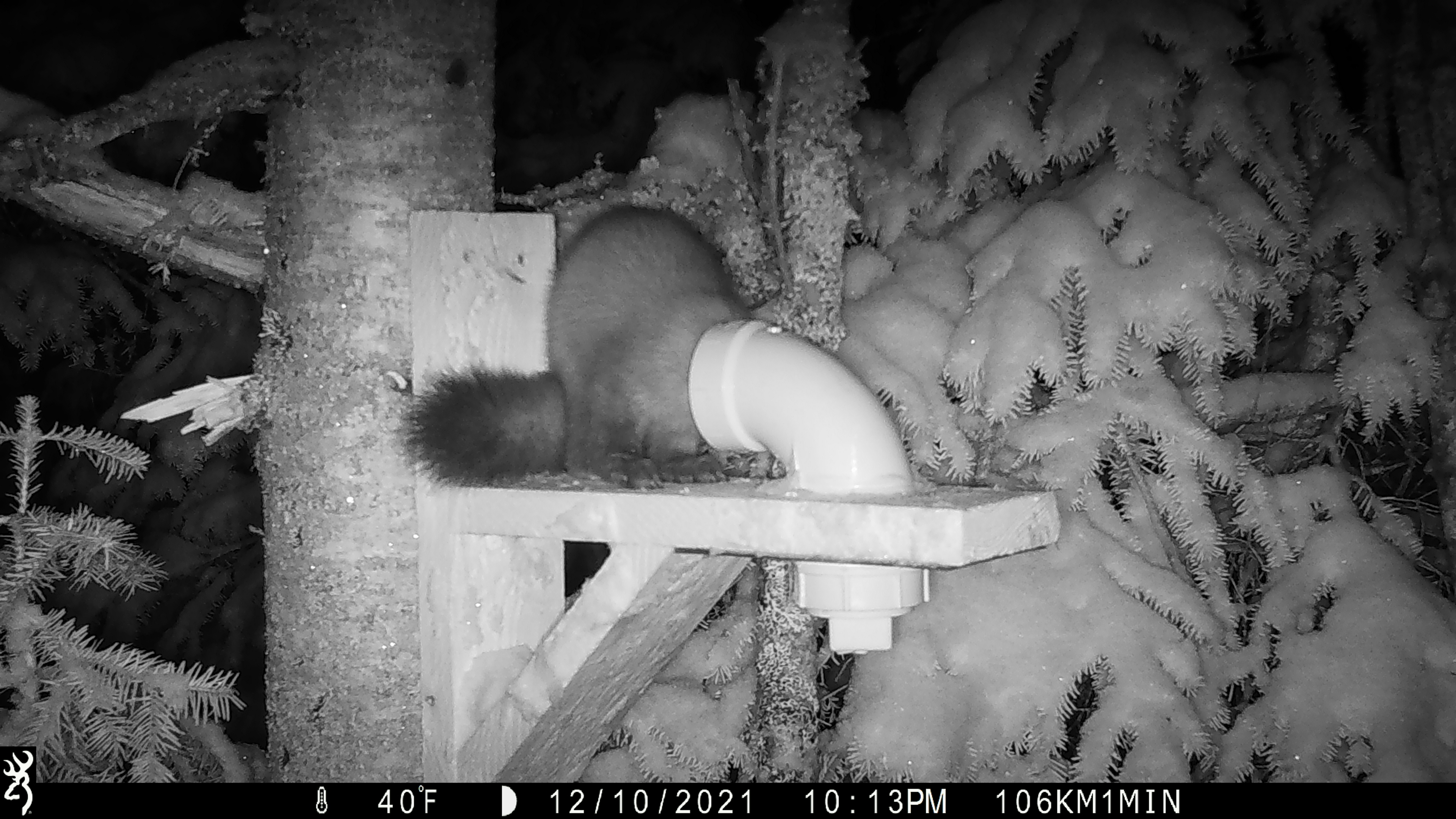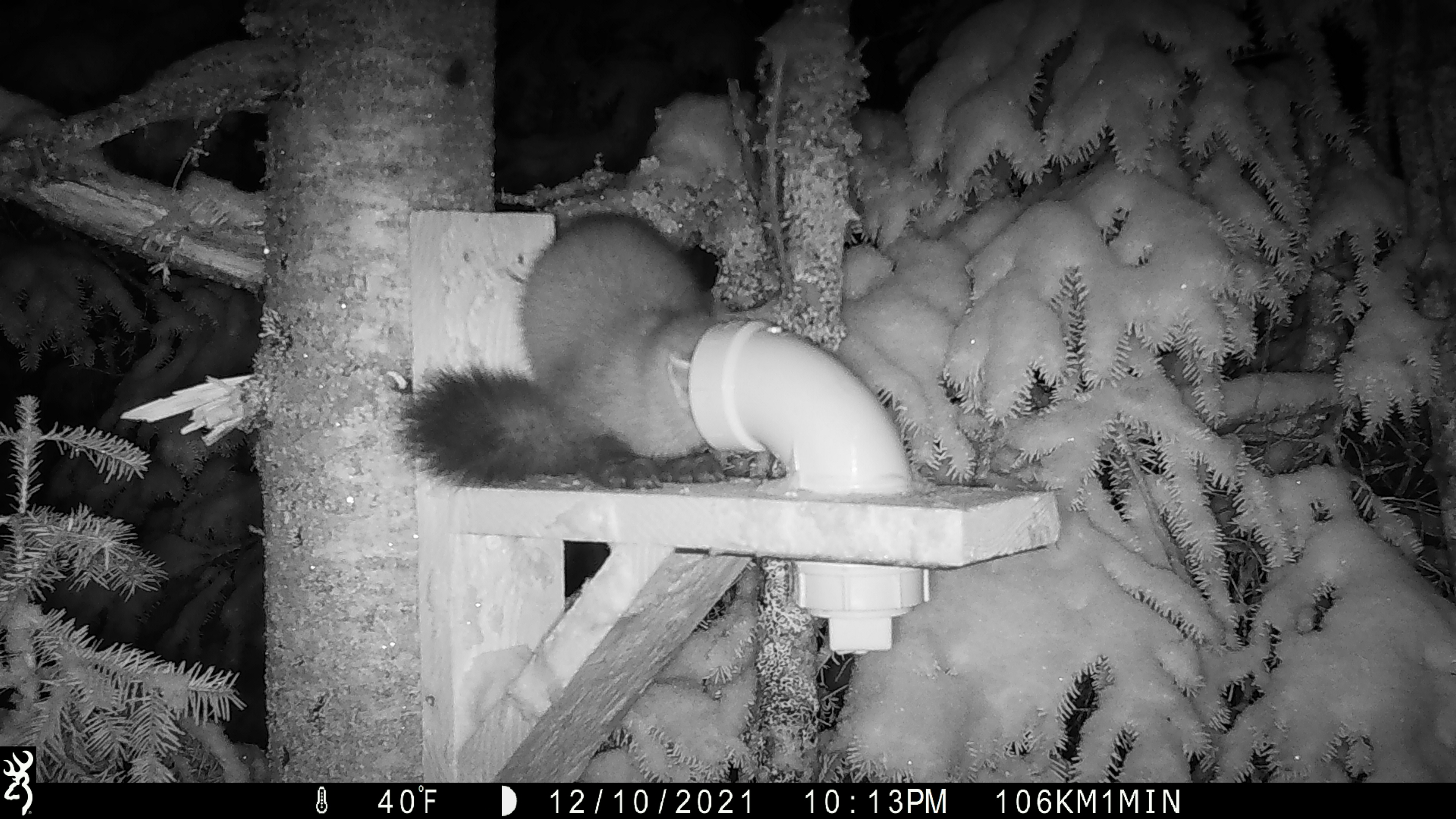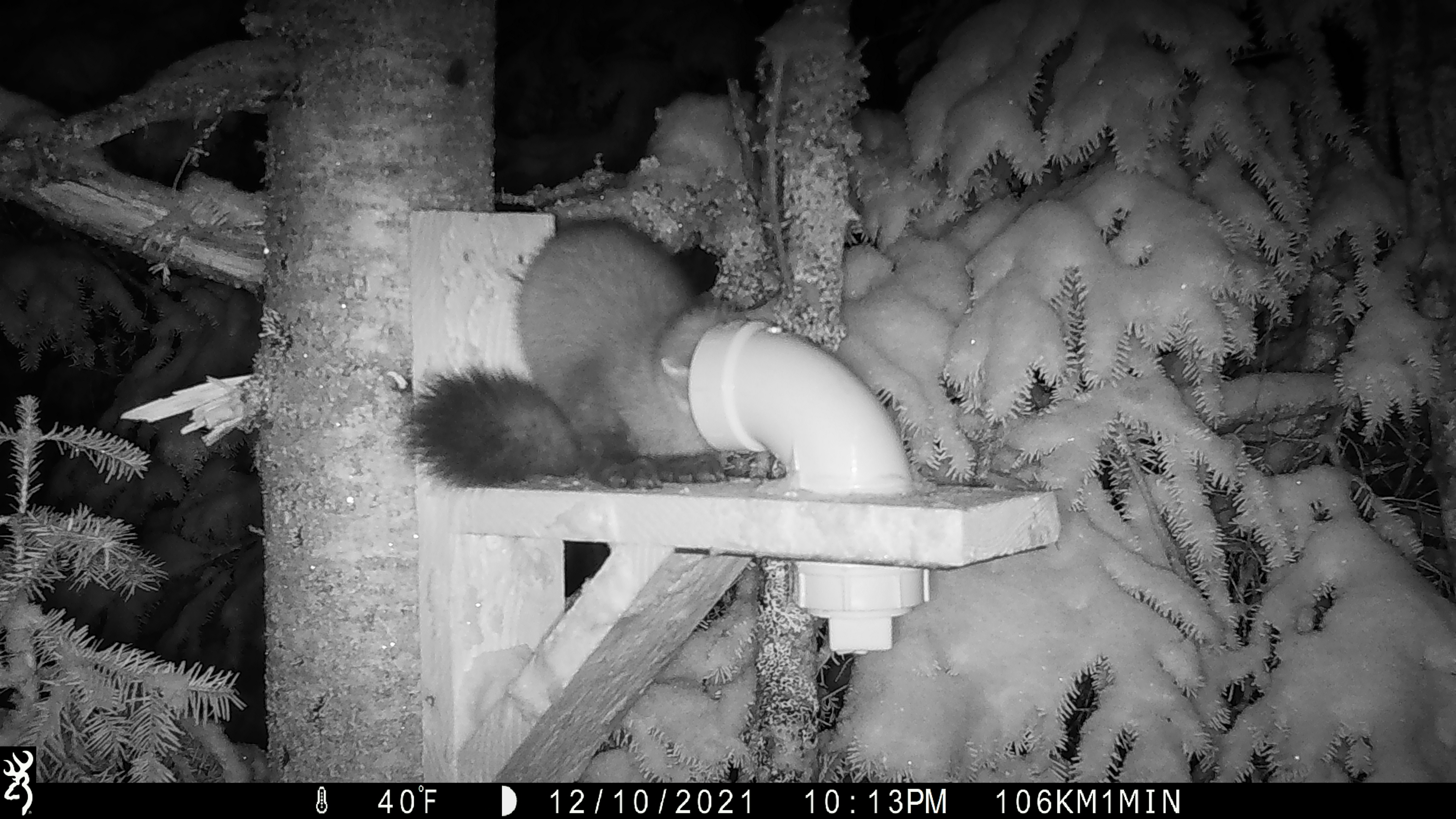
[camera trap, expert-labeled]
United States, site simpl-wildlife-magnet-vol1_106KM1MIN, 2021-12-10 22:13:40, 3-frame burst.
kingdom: Animalia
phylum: Chordata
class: Mammalia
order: Carnivora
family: Mustelidae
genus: Martes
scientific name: Martes americana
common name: american marten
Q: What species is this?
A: American marten (Martes americana).